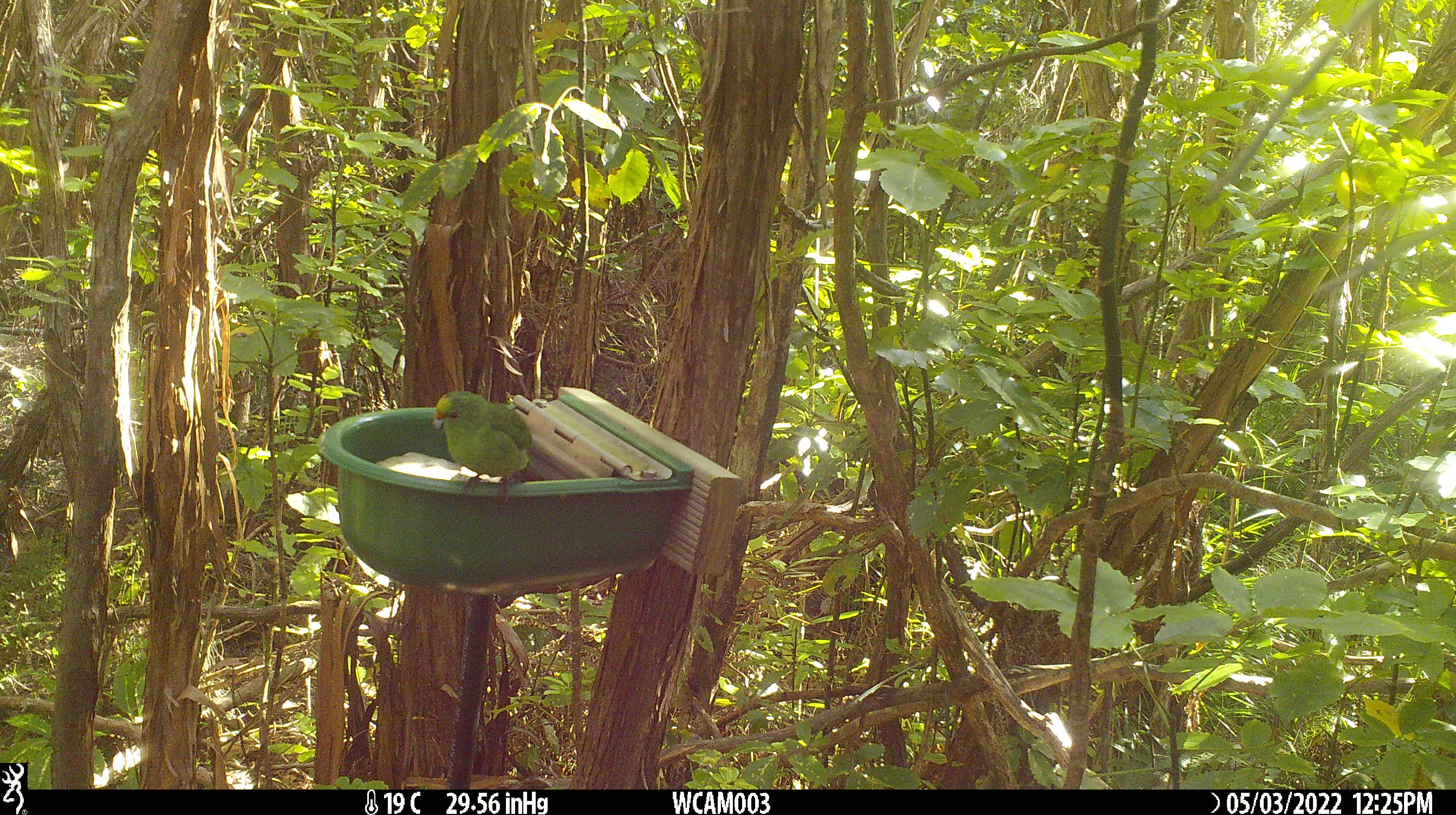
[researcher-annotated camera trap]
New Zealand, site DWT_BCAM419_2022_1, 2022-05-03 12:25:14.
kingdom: Animalia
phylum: Chordata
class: Aves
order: Psittaciformes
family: Psittaculidae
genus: Cyanoramphus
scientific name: Cyanoramphus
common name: parakeet